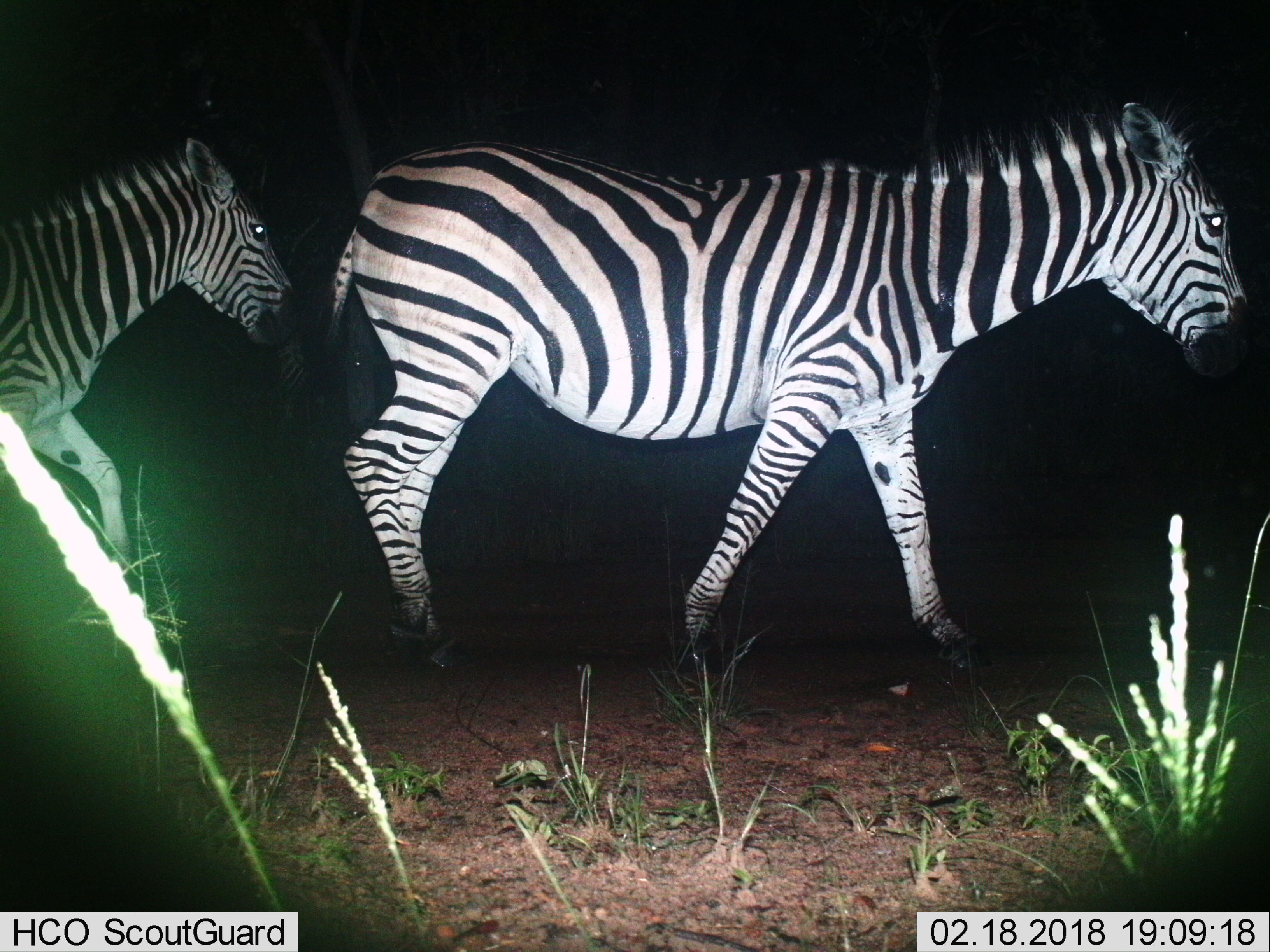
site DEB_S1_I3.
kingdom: Animalia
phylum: Chordata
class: Mammalia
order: Perissodactyla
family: Equidae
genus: Equus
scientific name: Equus quagga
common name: plains zebra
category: zebraplains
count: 2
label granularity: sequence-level